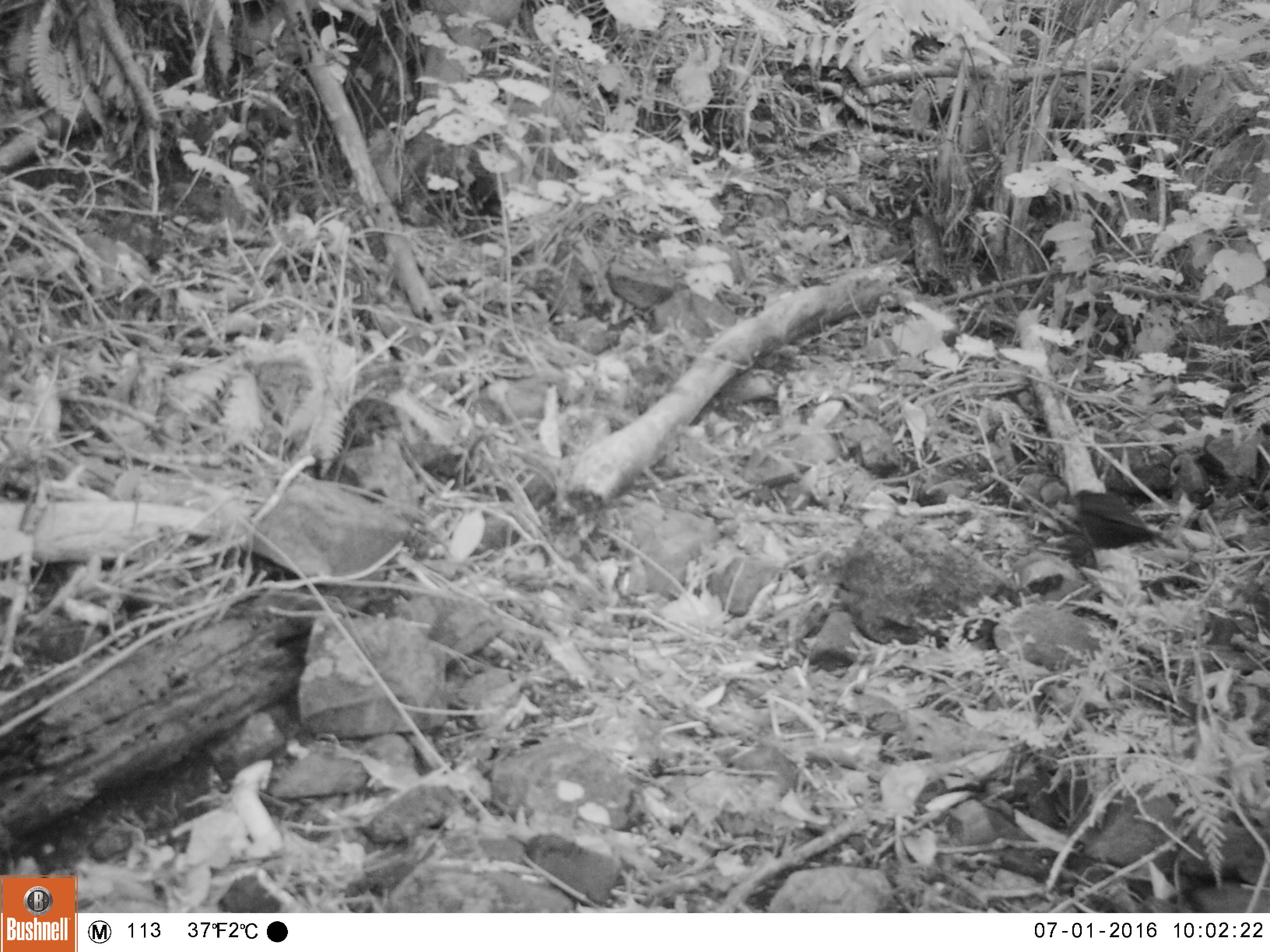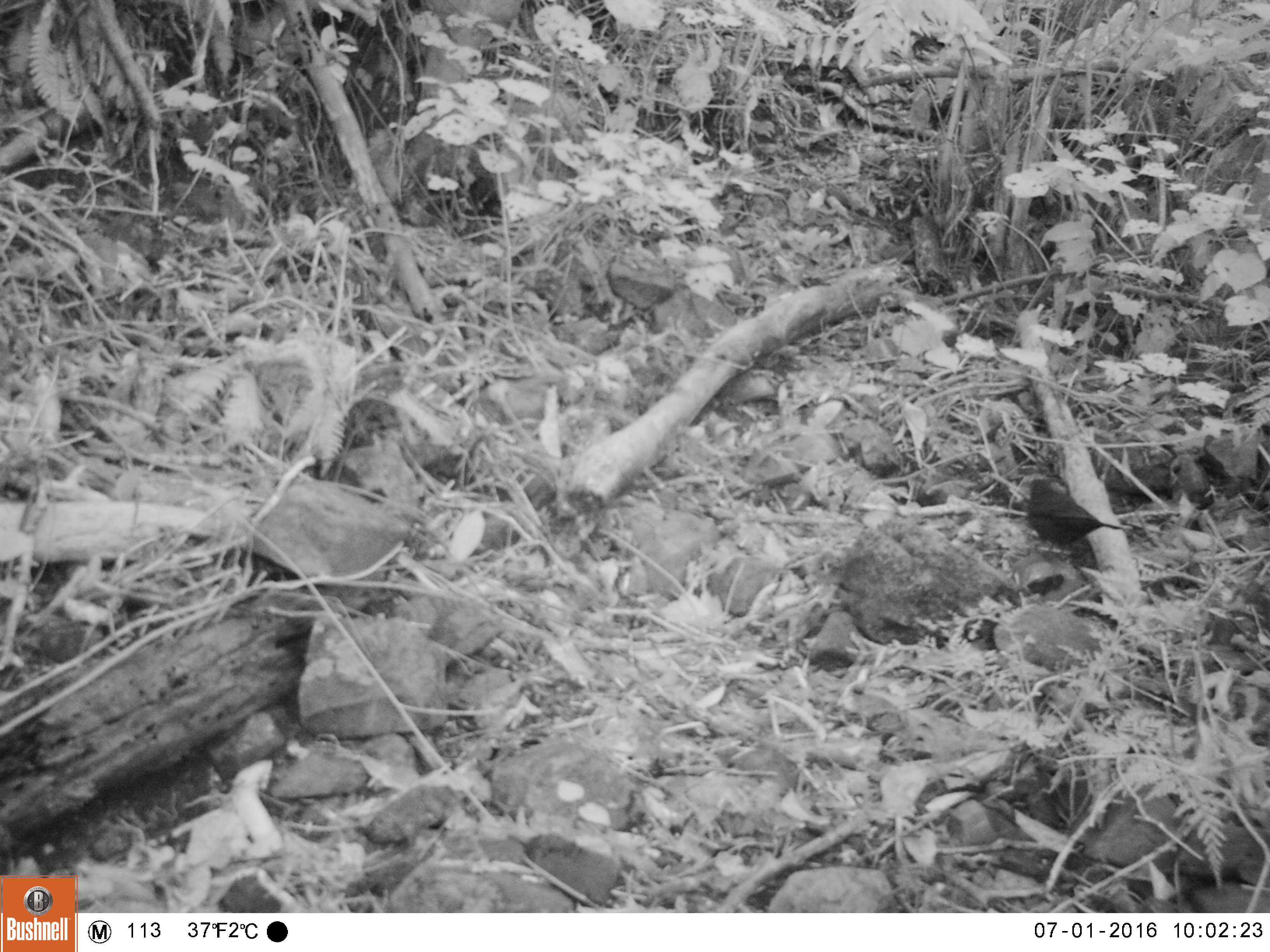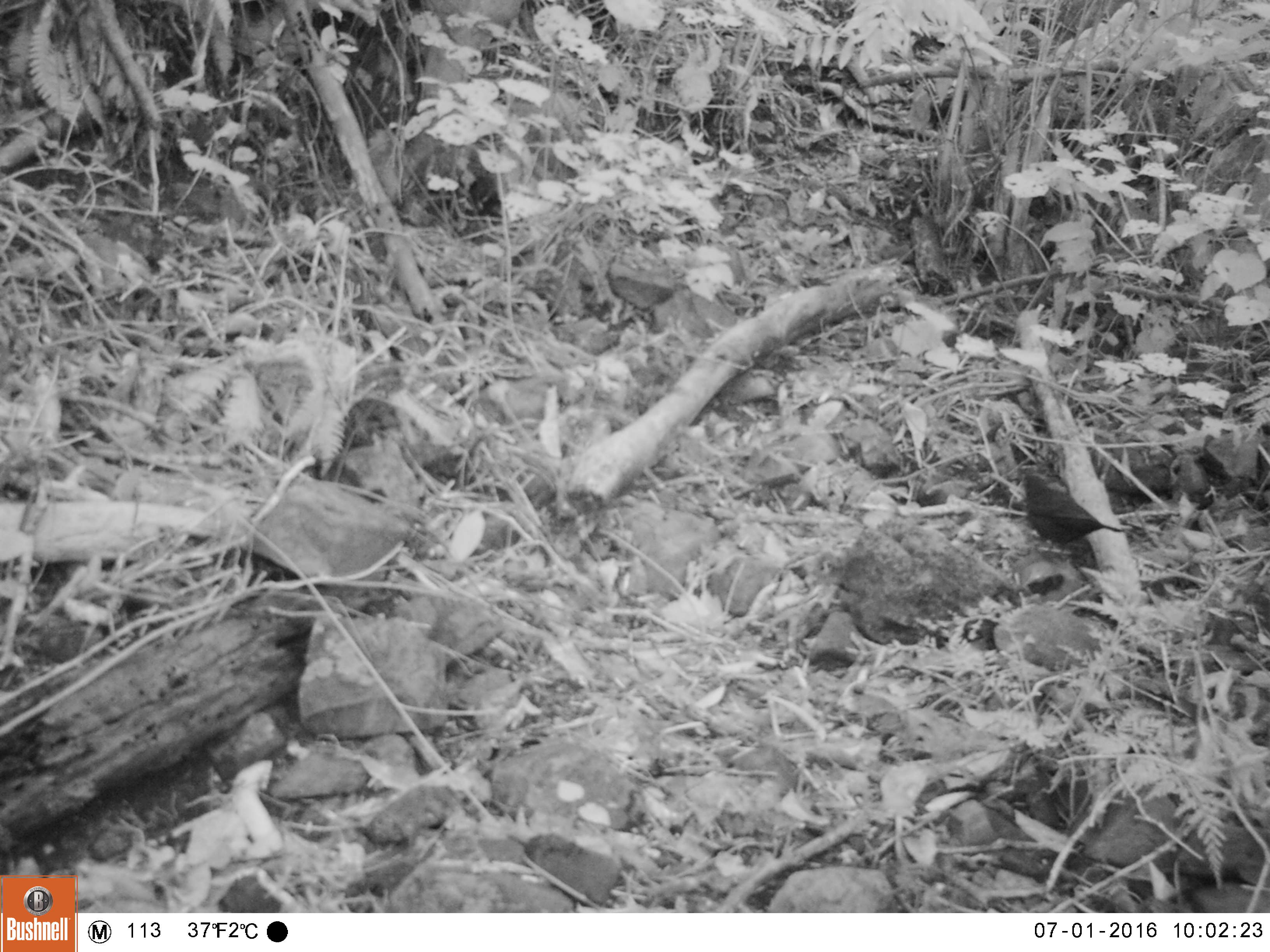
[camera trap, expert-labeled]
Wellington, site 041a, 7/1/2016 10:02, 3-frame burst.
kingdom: Animalia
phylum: Chordata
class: Aves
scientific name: Aves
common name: bird